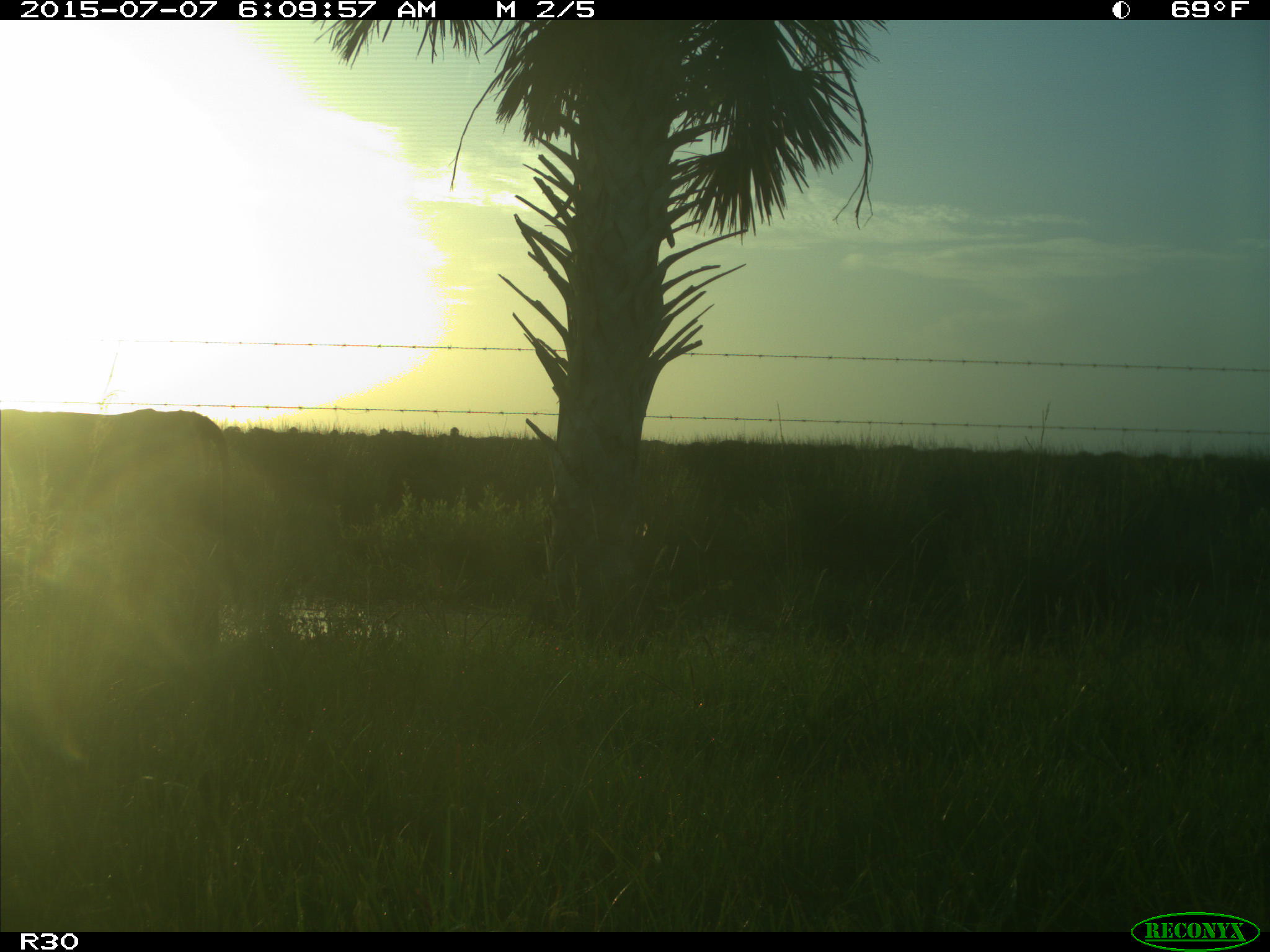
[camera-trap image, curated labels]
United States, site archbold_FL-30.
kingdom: Animalia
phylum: Chordata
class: Mammalia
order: Artiodactyla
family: Bovidae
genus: Bos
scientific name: Bos taurus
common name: domestic cow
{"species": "Bos taurus (domestic cow)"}